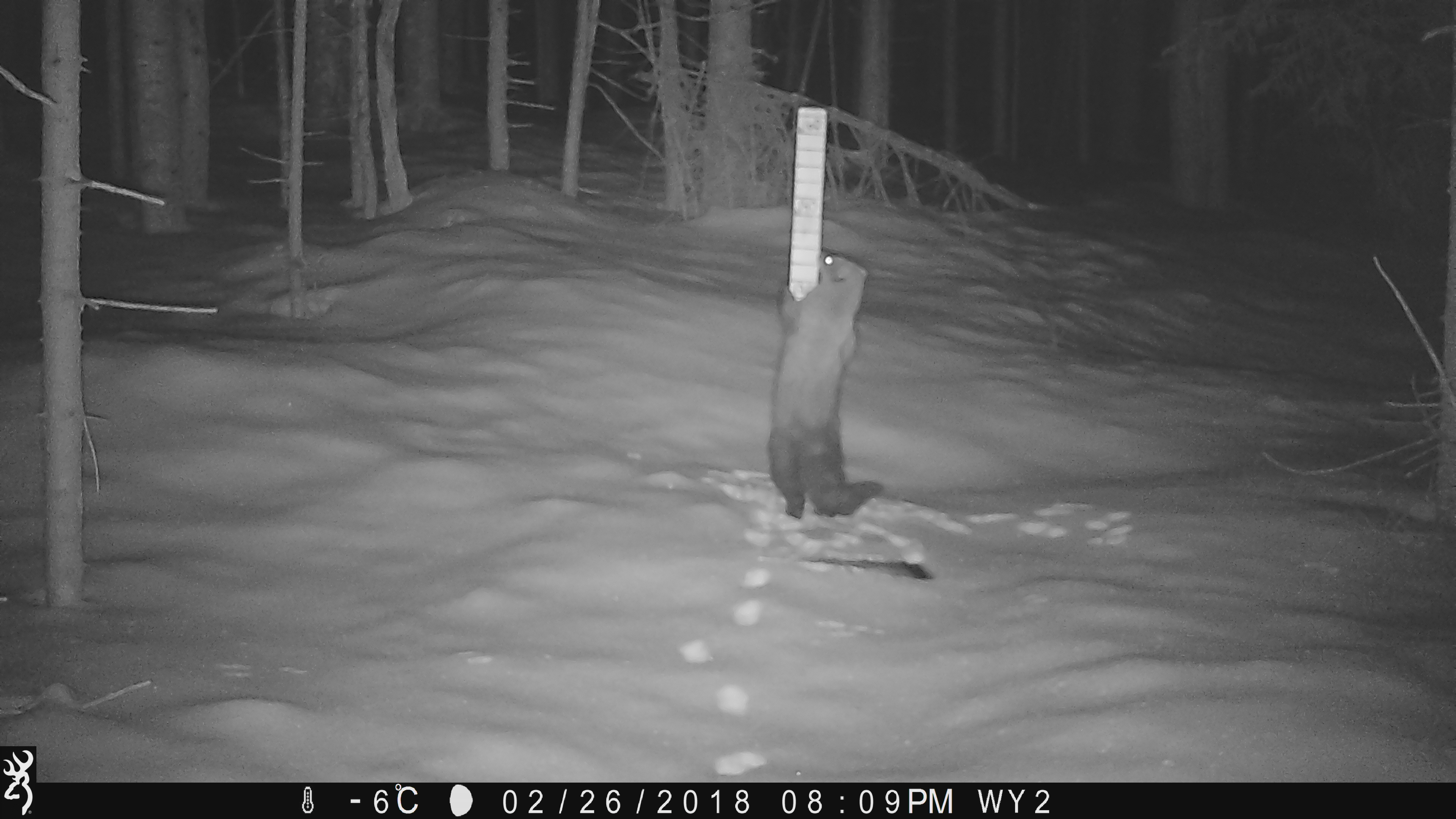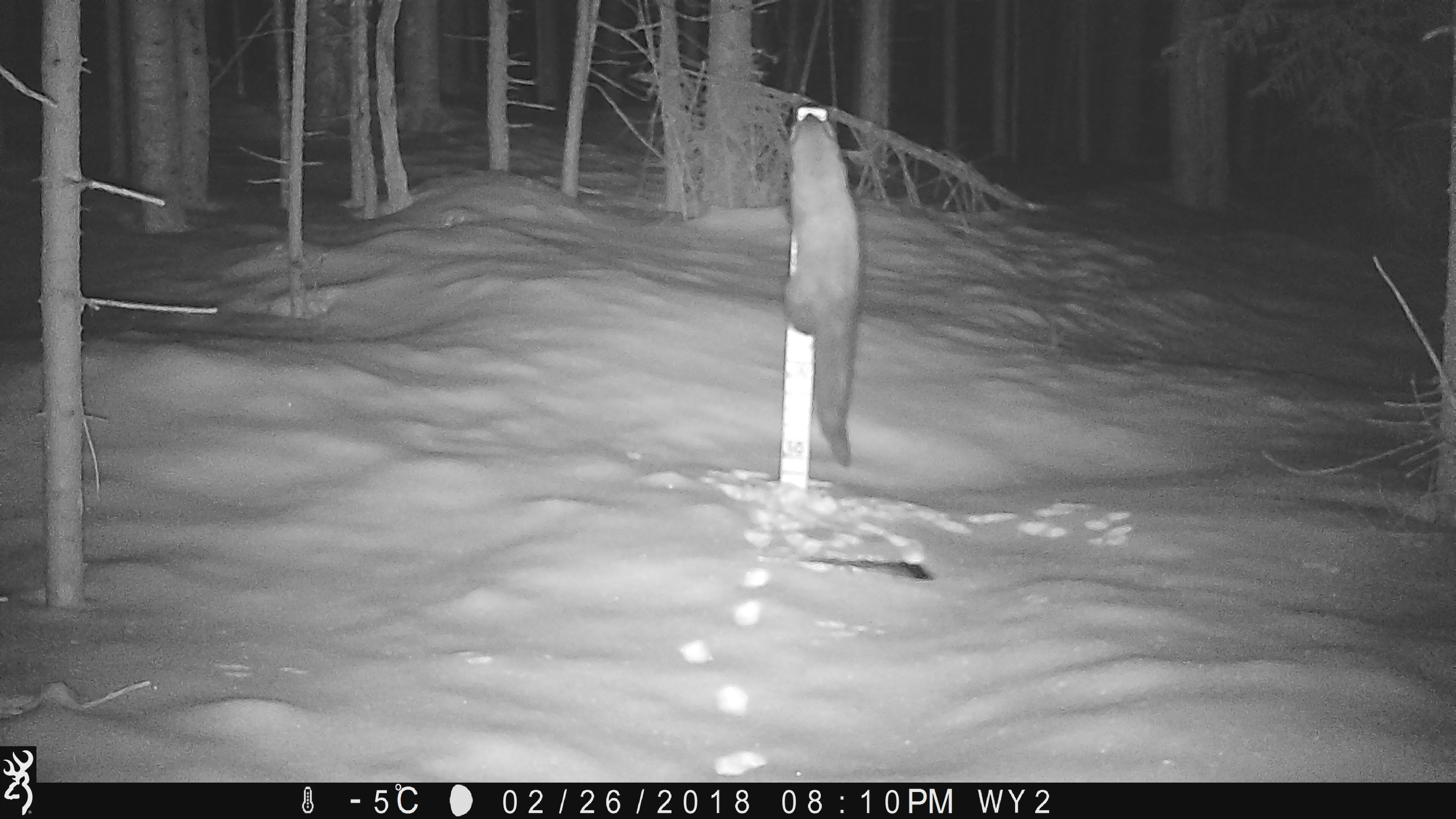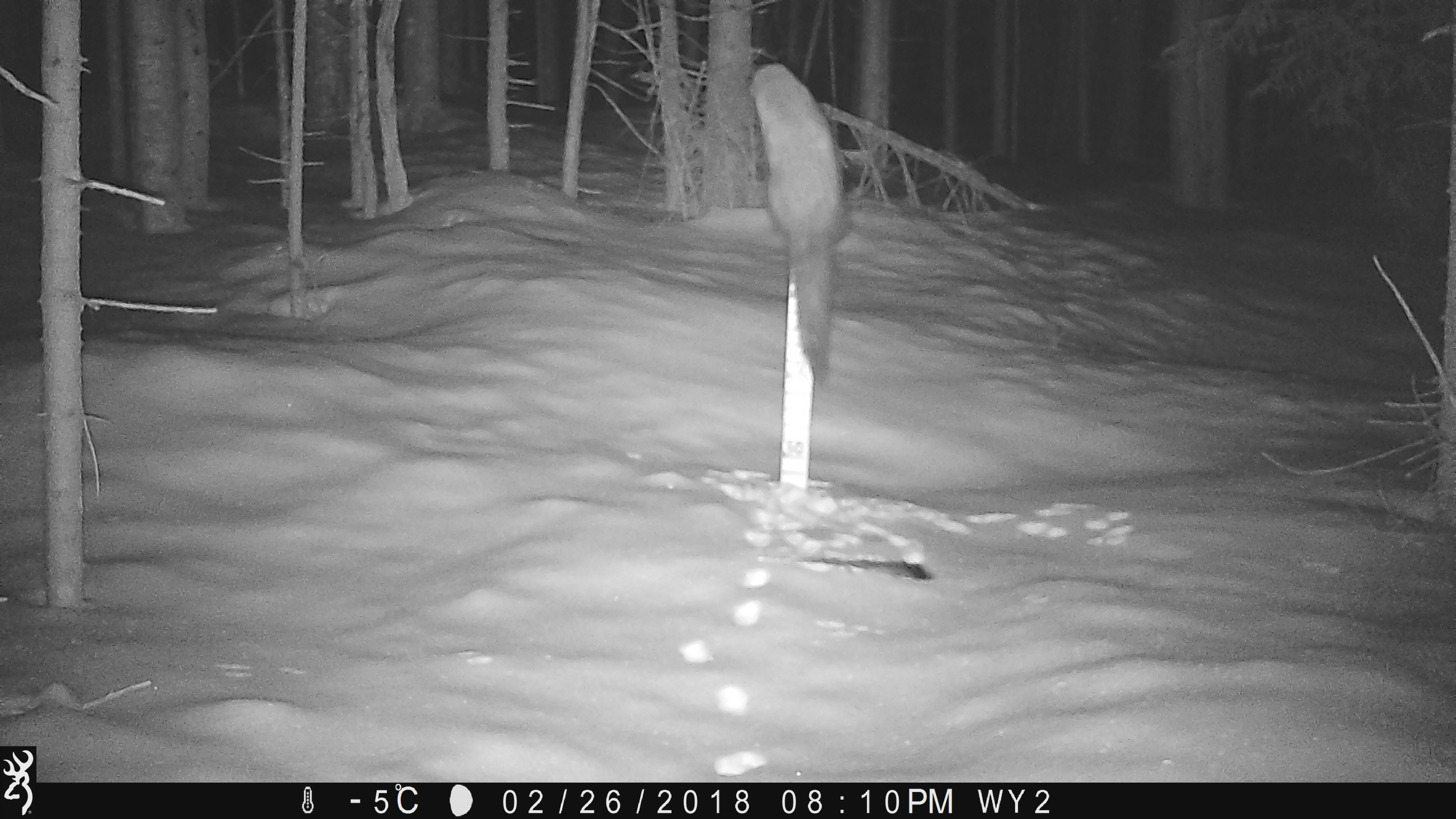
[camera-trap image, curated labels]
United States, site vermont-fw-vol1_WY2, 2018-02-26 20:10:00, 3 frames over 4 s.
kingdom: Animalia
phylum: Chordata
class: Mammalia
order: Carnivora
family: Mustelidae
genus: Pekania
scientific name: Pekania pennanti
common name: fisher